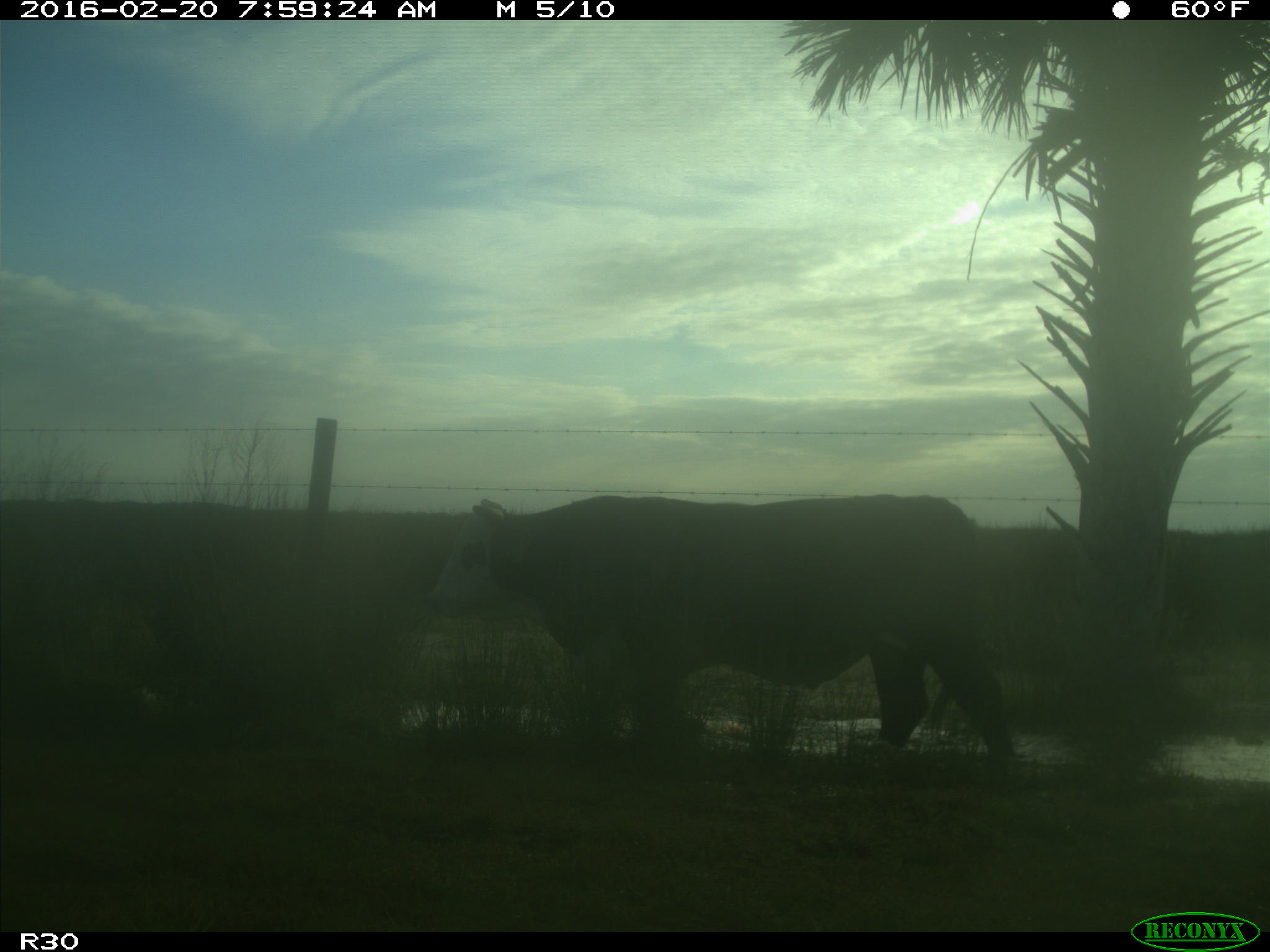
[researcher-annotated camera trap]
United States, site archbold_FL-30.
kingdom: Animalia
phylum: Chordata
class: Mammalia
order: Artiodactyla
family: Bovidae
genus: Bos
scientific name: Bos taurus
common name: domestic cow